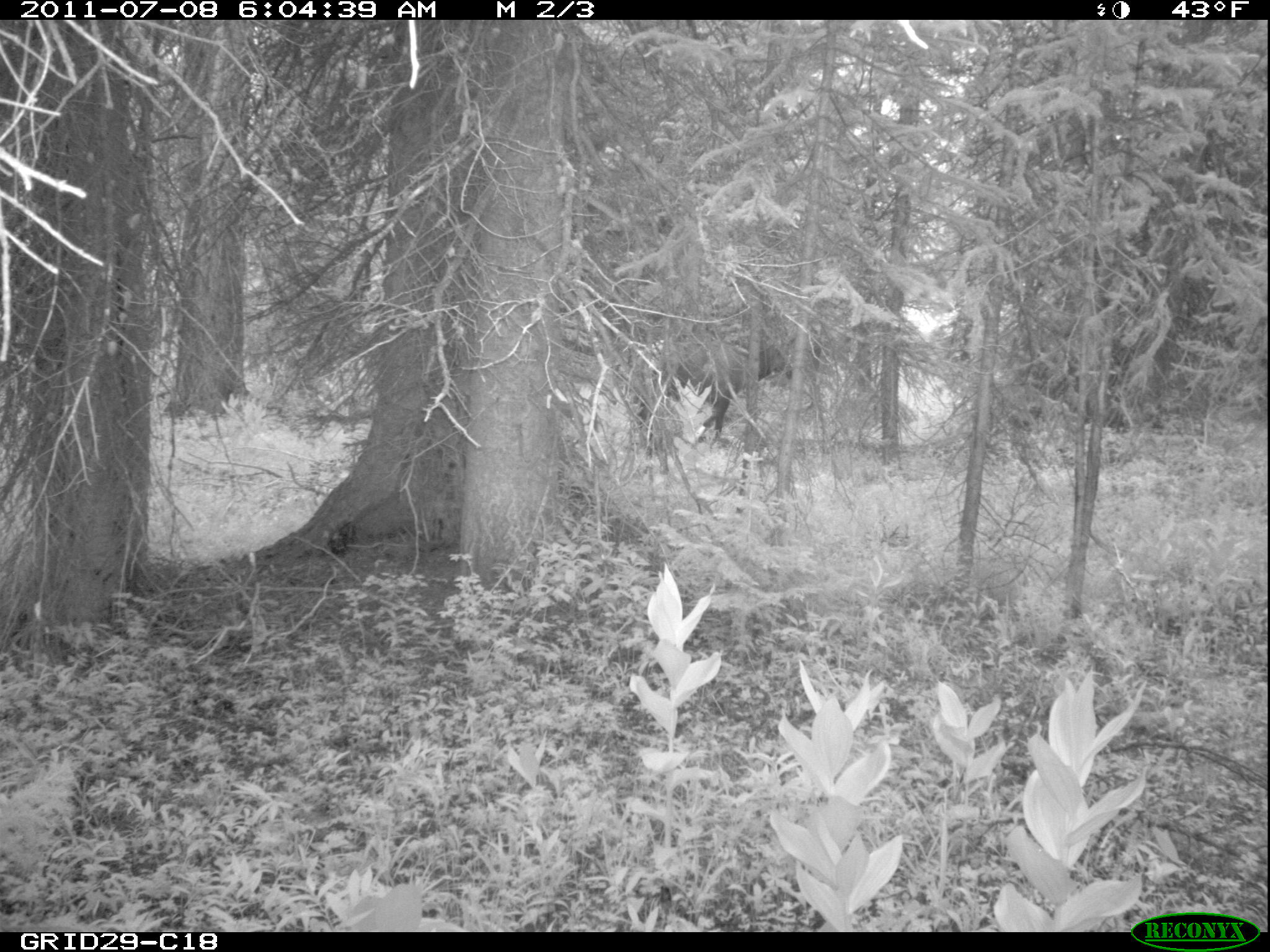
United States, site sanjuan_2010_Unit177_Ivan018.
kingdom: Animalia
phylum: Chordata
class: Mammalia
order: Artiodactyla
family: Cervidae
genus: Cervus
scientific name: Cervus elaphus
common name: red deer